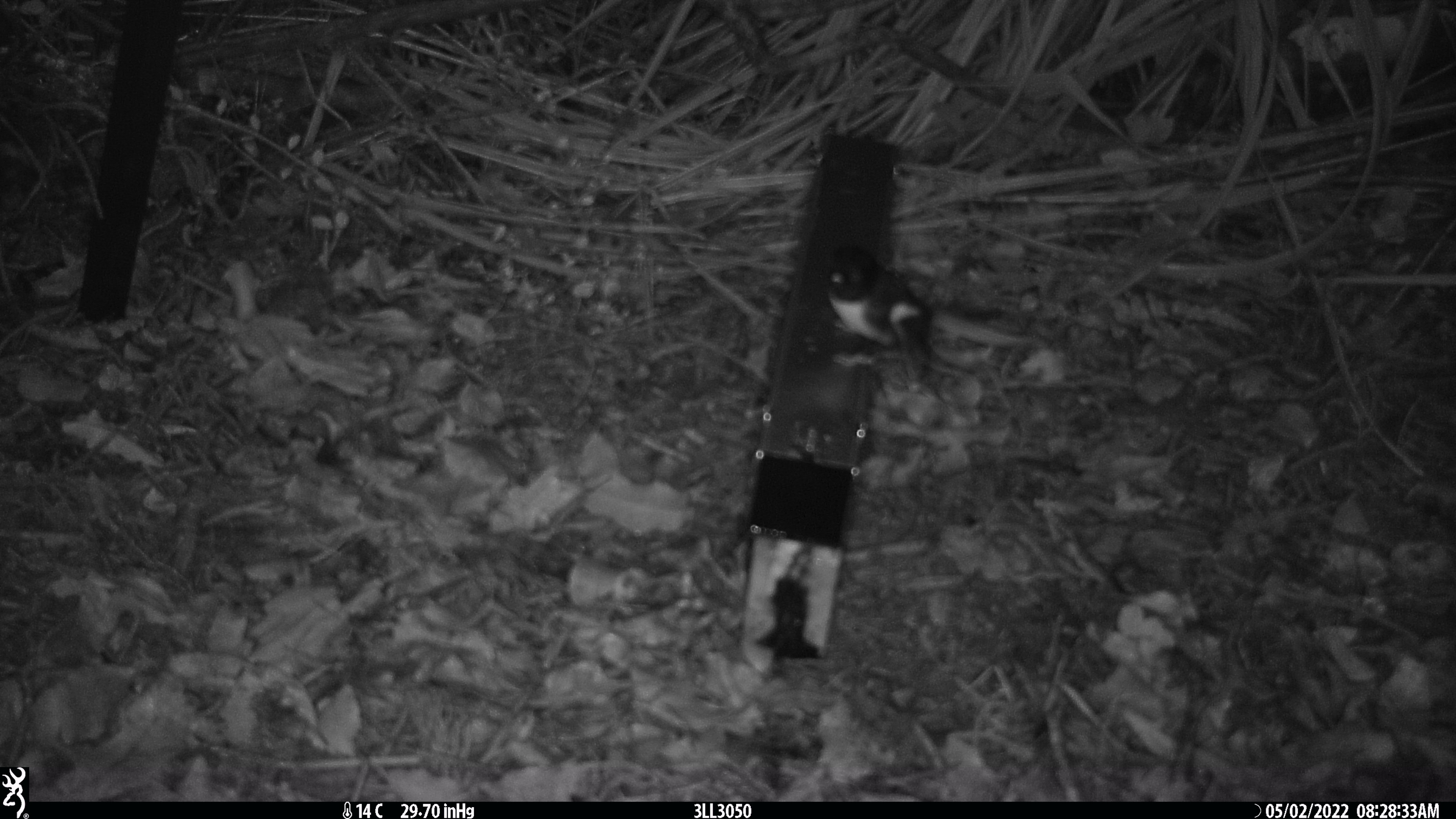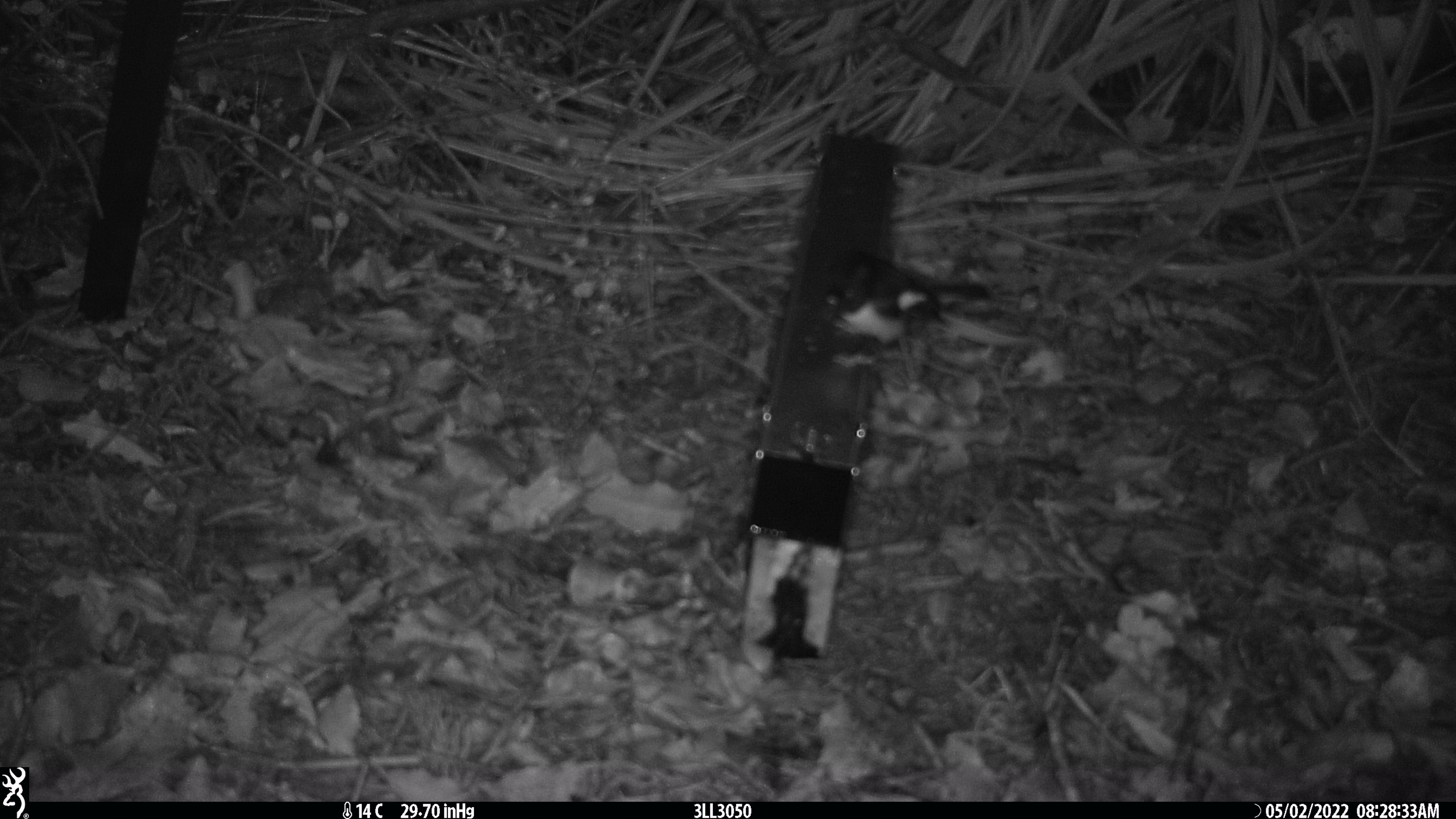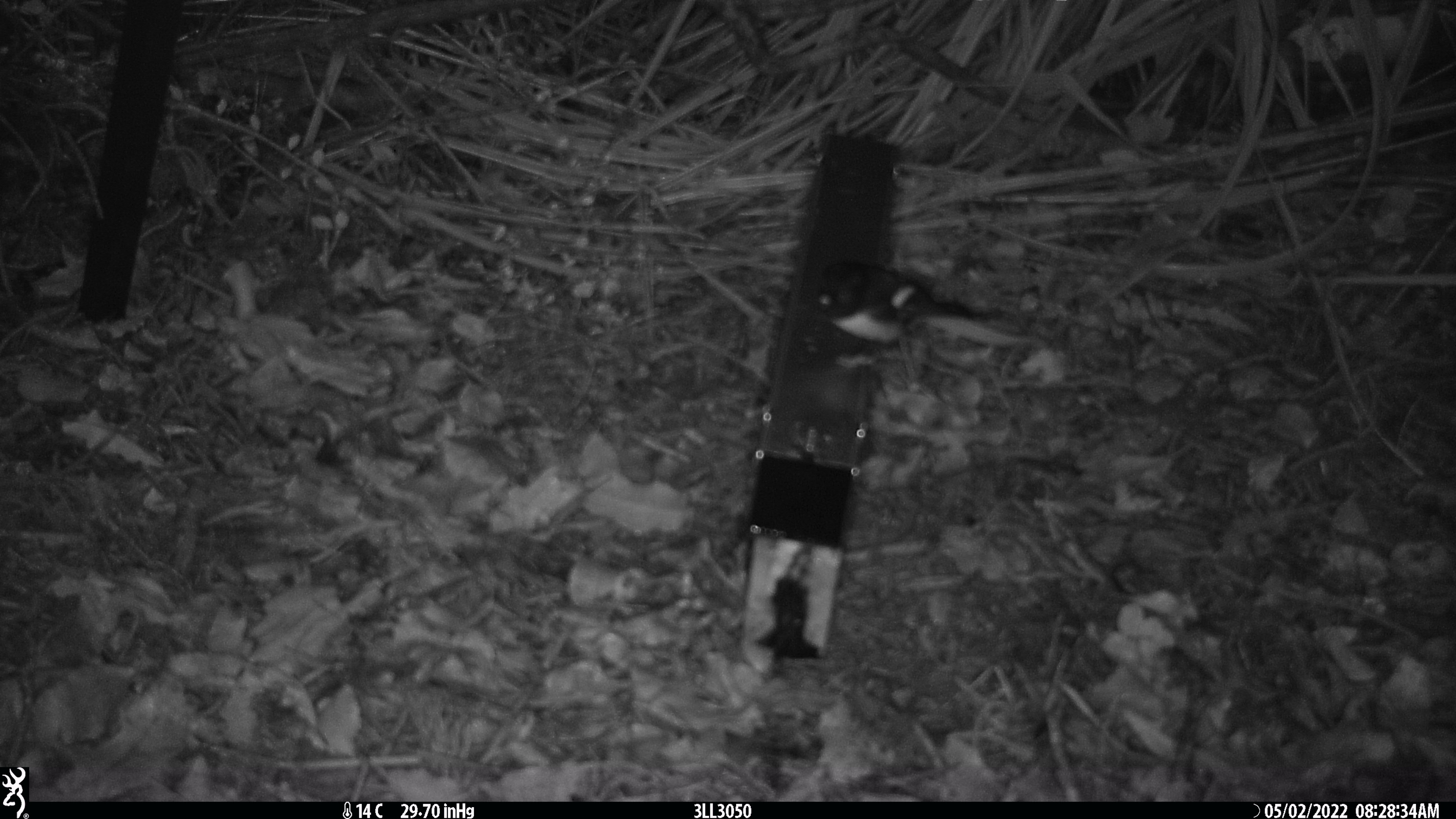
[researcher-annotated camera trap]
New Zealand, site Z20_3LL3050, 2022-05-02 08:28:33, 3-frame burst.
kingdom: Animalia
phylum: Chordata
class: Aves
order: Passeriformes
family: Petroicidae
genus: Petroica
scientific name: Petroica macrocephala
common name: tomtit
Tomtit (Petroica macrocephala).